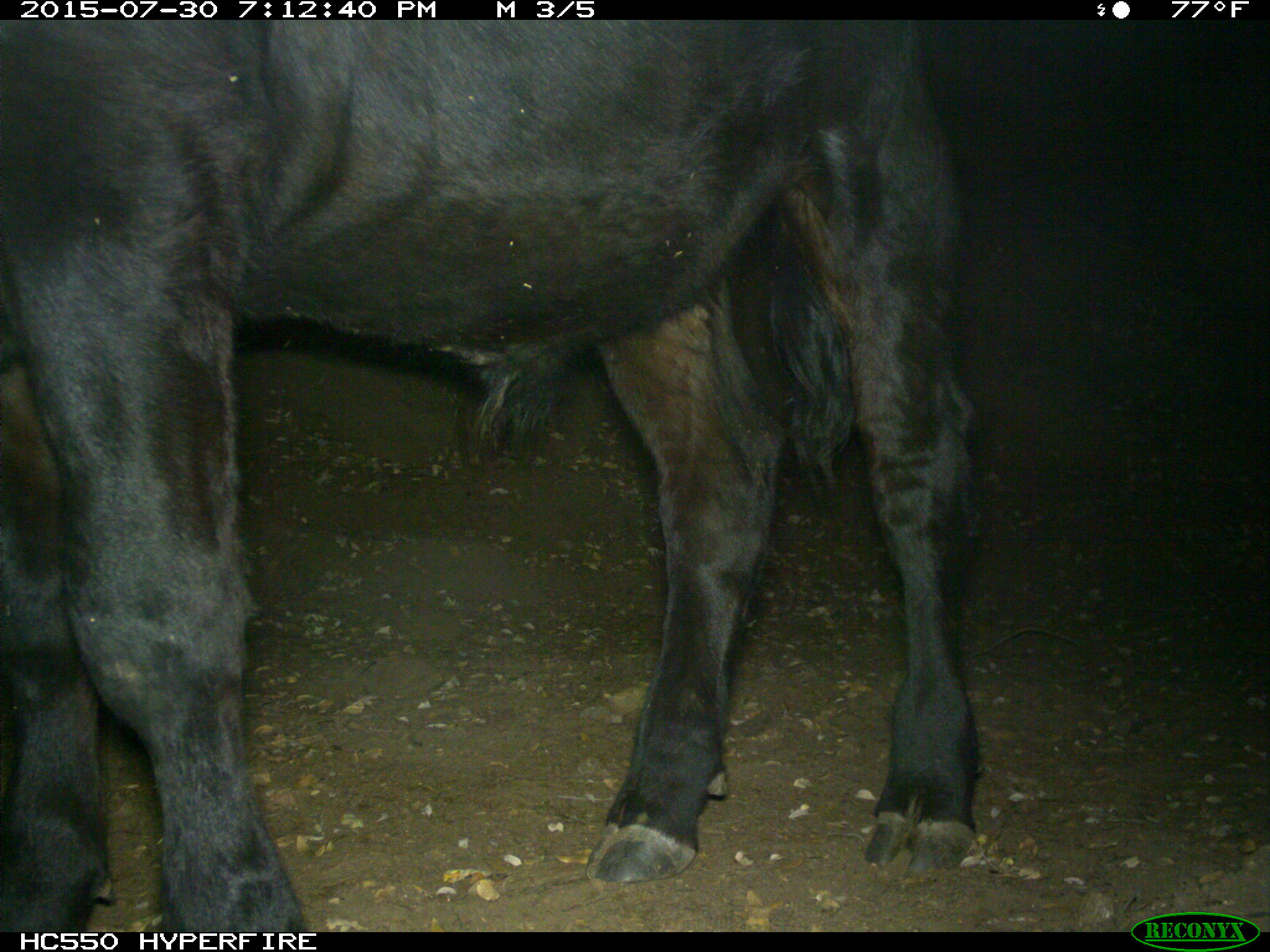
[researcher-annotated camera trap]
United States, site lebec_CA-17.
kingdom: Animalia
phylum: Chordata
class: Mammalia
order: Artiodactyla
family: Bovidae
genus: Bos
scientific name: Bos taurus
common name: domestic cow